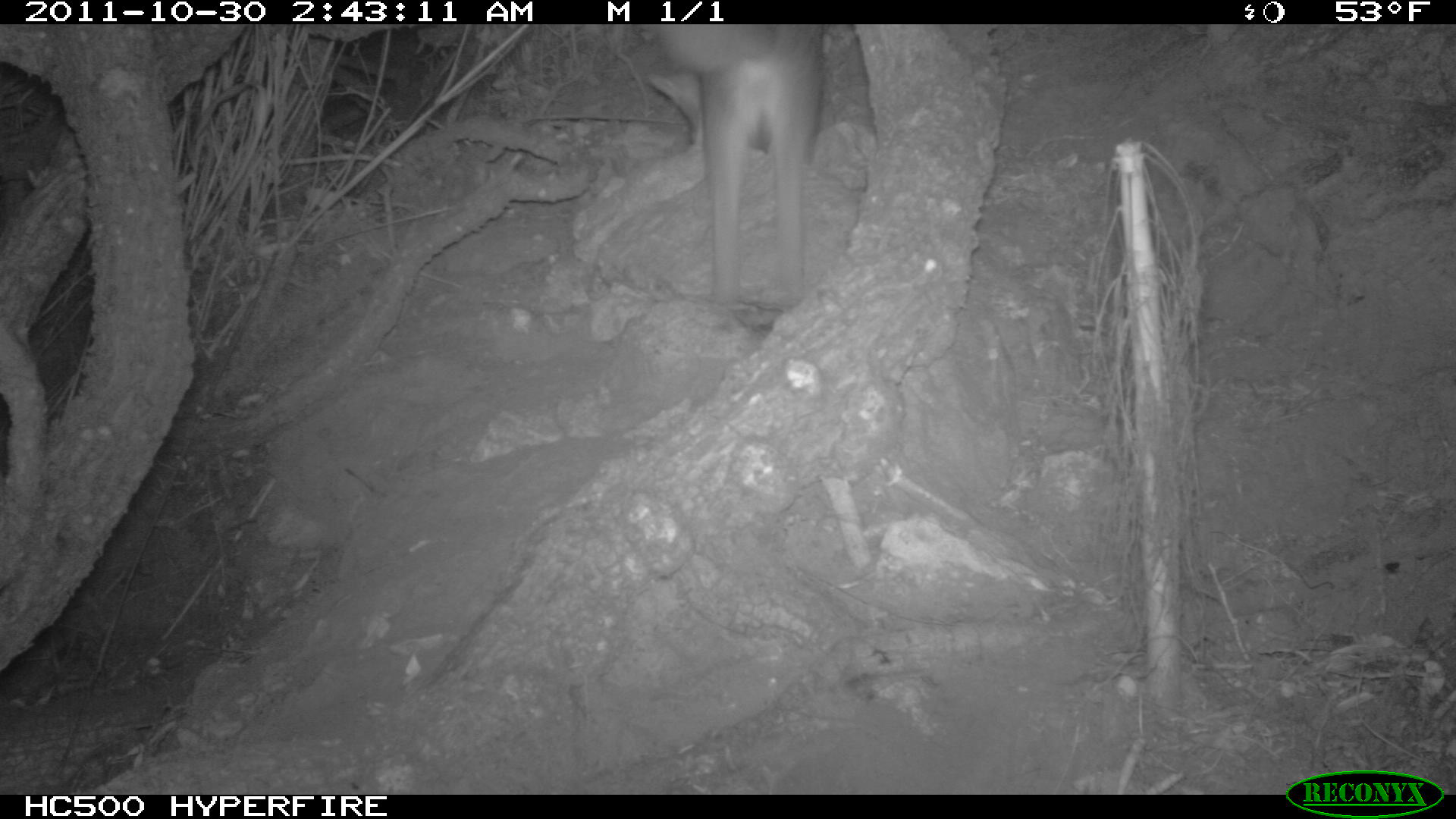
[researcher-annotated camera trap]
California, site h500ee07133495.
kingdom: Animalia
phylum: Chordata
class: Mammalia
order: Carnivora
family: Canidae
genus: Urocyon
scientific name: Urocyon littoralis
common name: island fox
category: fox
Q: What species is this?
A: Fox (island fox) (Urocyon littoralis).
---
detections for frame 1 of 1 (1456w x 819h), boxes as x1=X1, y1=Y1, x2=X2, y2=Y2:
fox: x1=655, y1=24, x2=824, y2=301